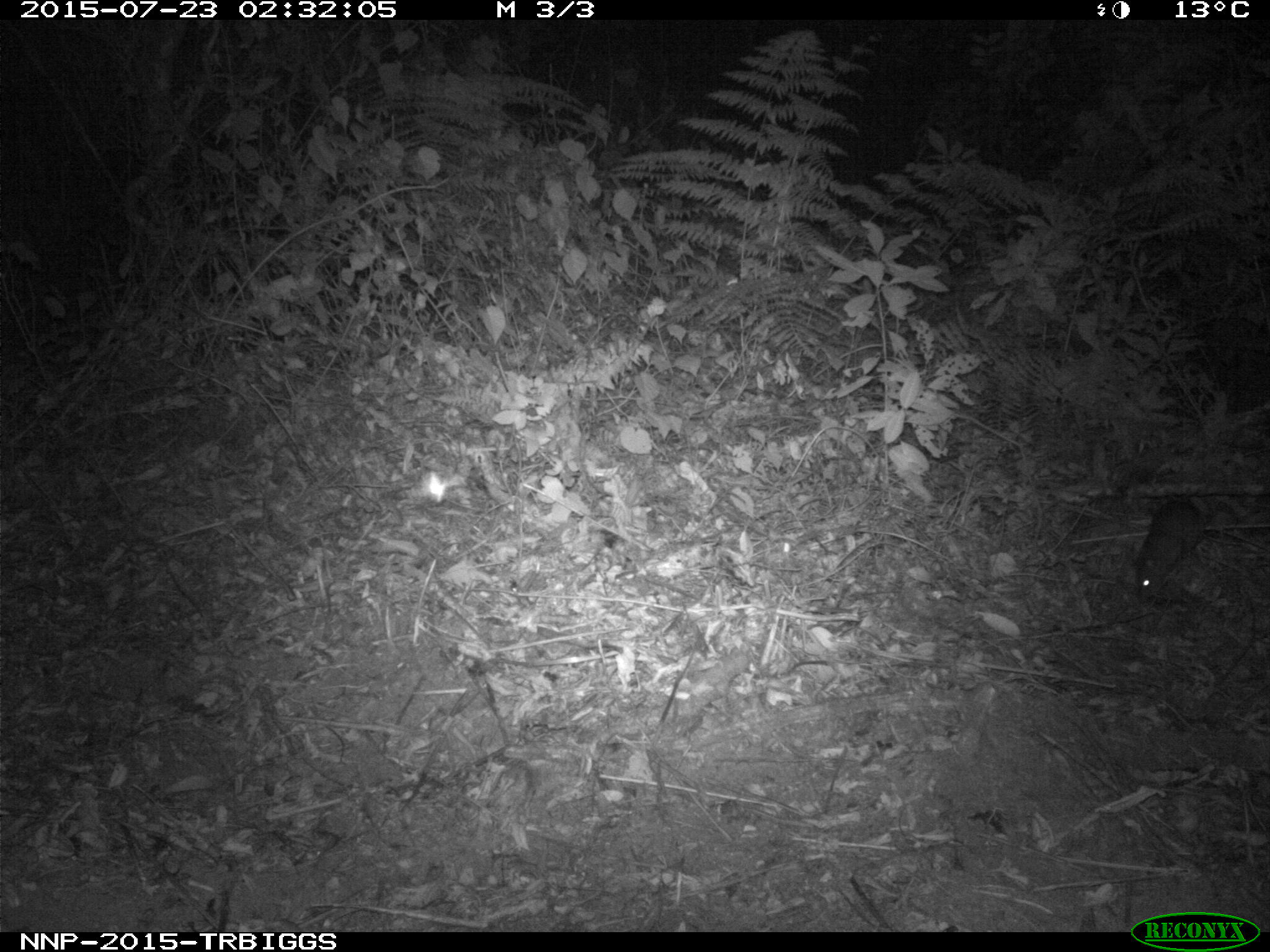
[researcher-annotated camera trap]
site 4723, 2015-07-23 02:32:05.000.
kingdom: Animalia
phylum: Chordata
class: Mammalia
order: Rodentia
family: Nesomyidae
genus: Cricetomys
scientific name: Cricetomys gambianus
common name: african giant pouched rat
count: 1